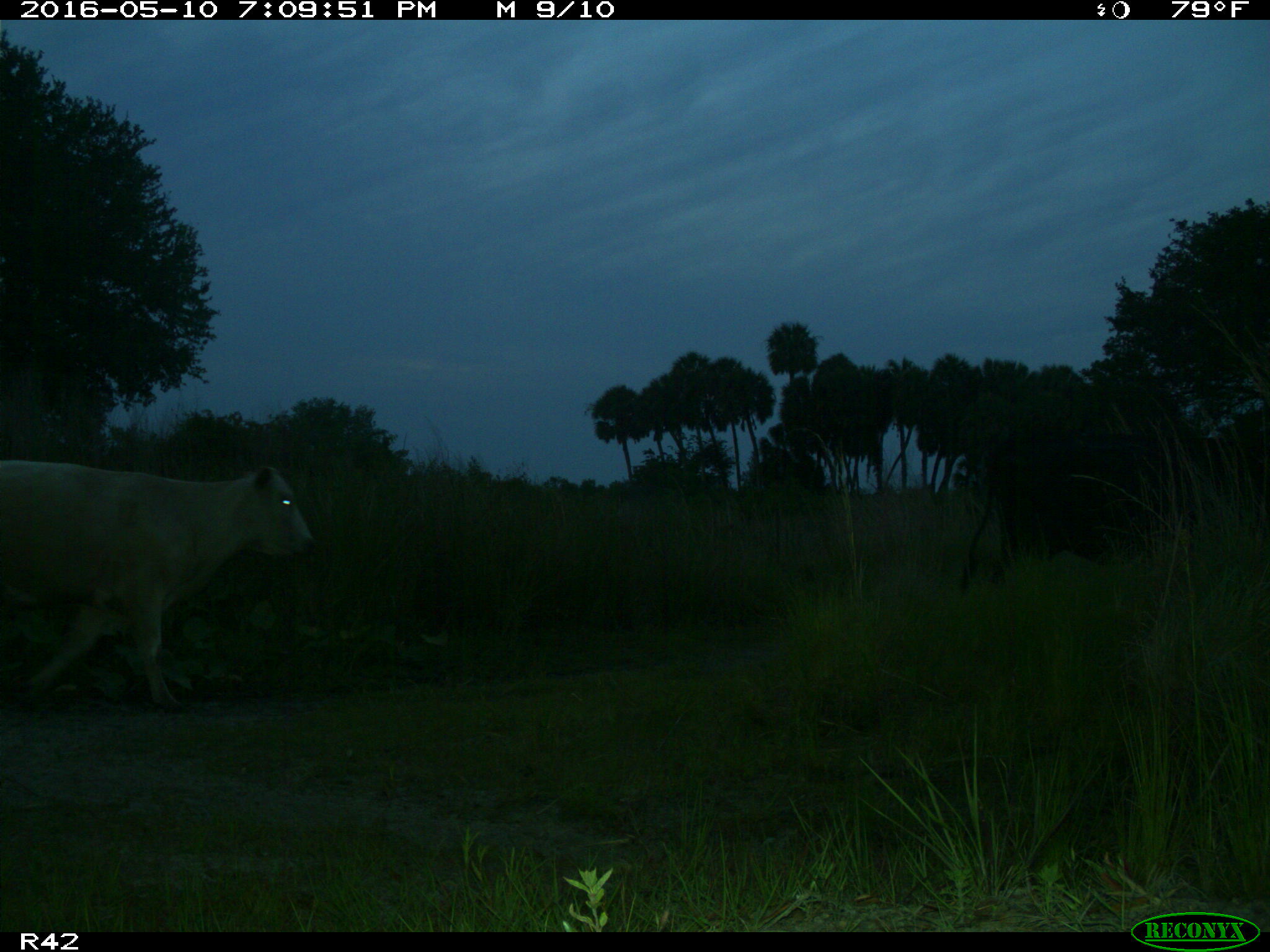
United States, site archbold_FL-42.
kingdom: Animalia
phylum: Chordata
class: Mammalia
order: Artiodactyla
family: Bovidae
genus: Bos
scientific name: Bos taurus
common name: domestic cow